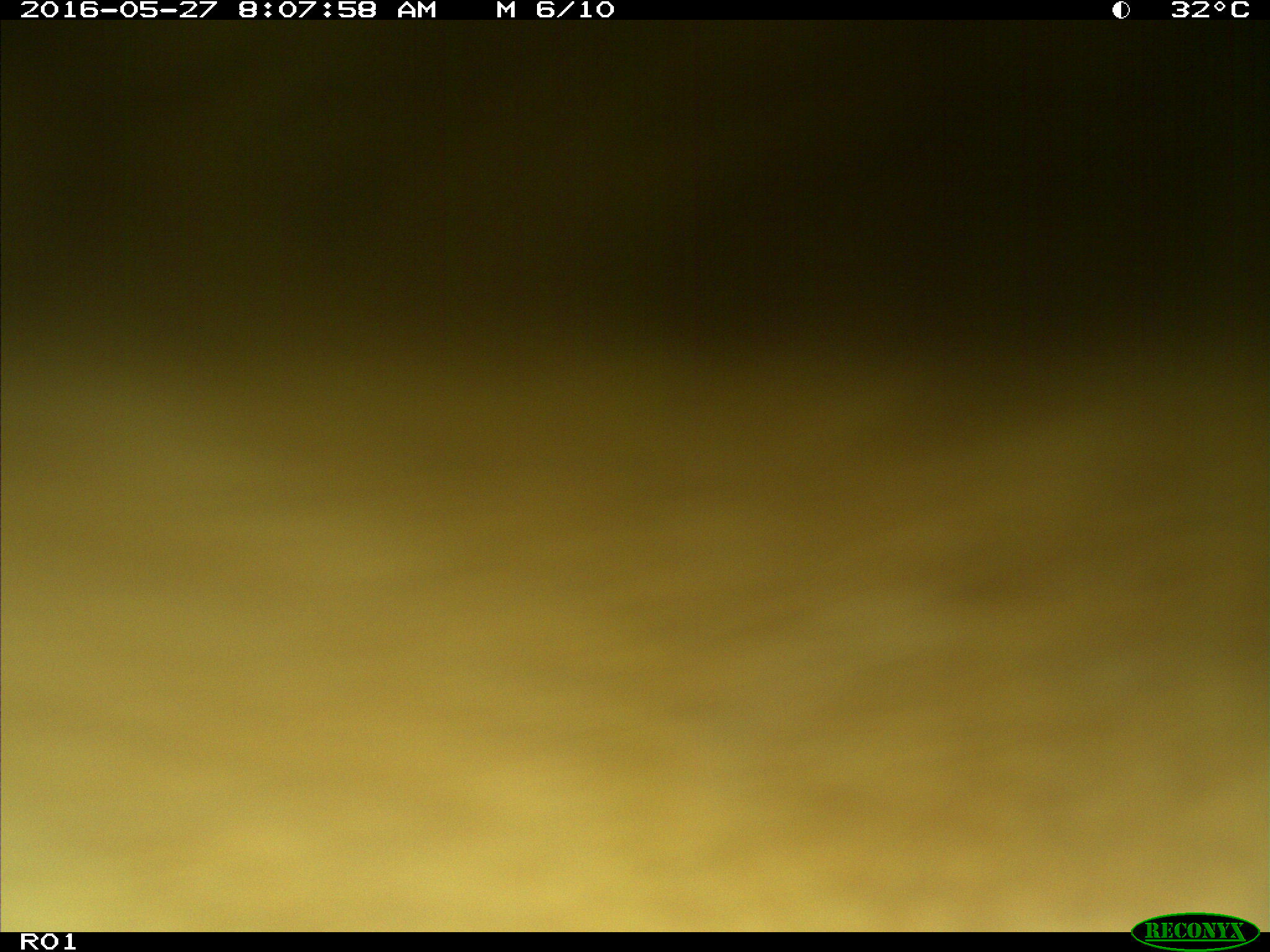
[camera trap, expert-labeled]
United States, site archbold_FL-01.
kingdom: Animalia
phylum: Chordata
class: Mammalia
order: Artiodactyla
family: Bovidae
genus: Bos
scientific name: Bos taurus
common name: domestic cow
Bos taurus (domestic cow).